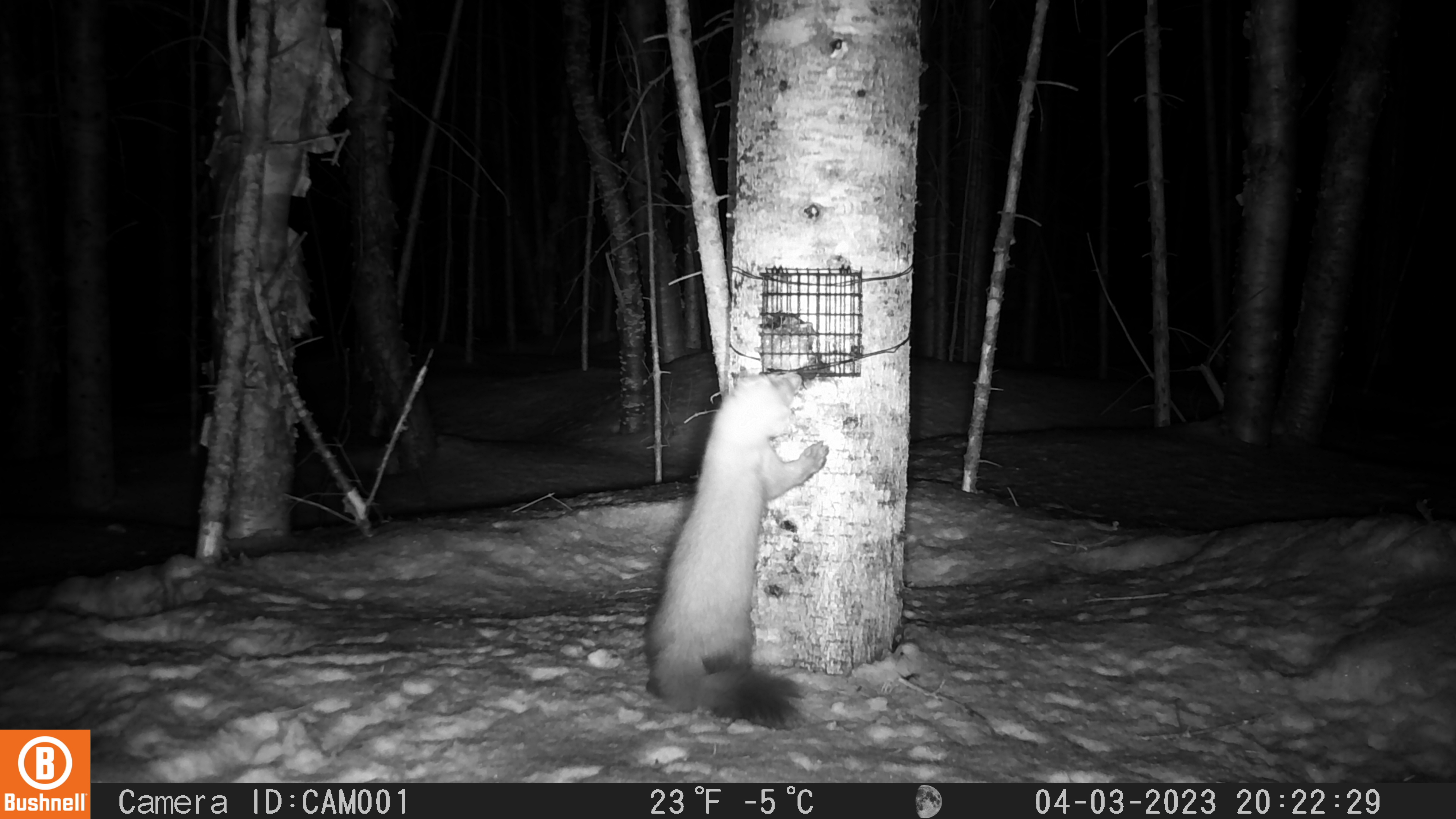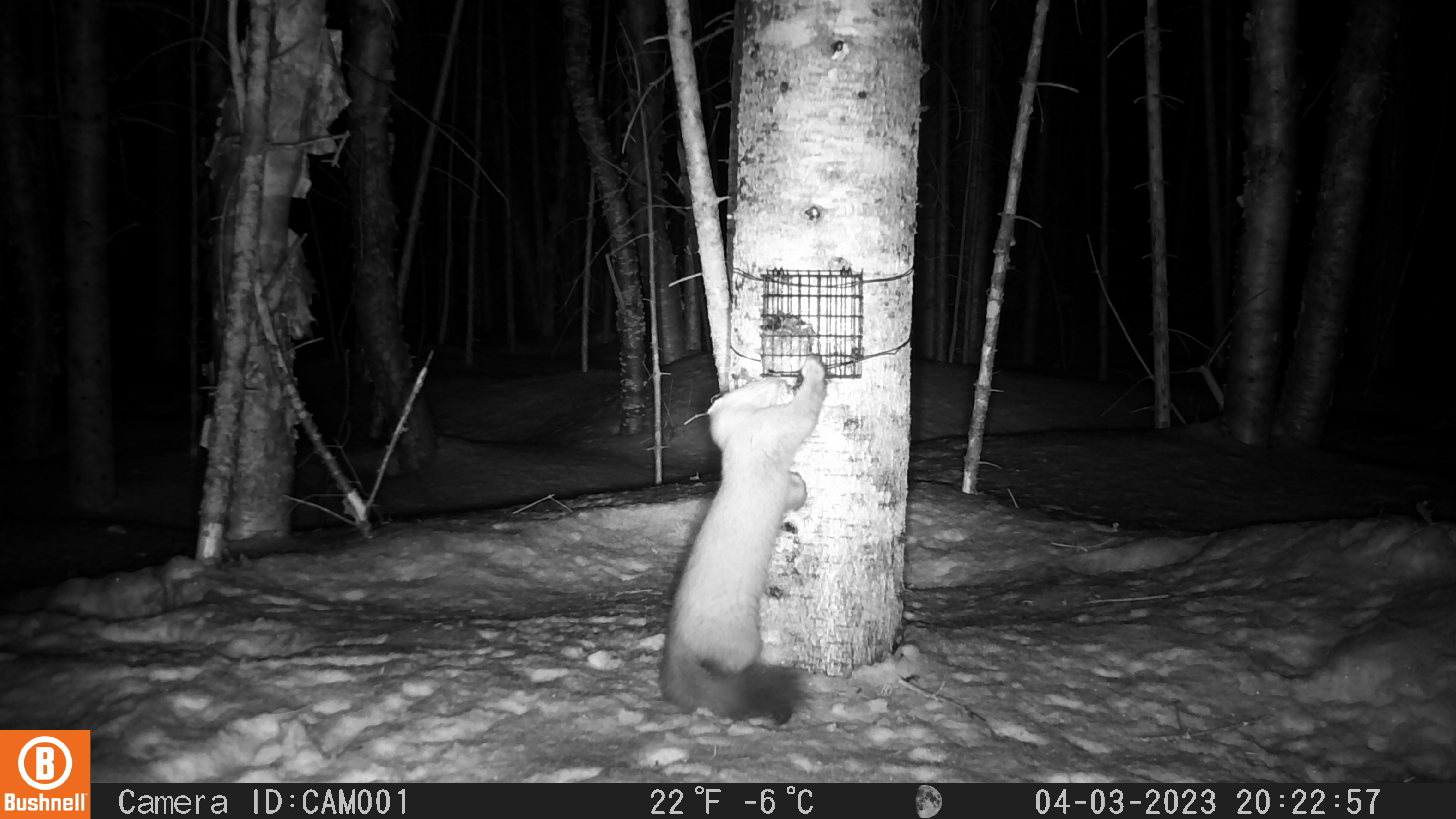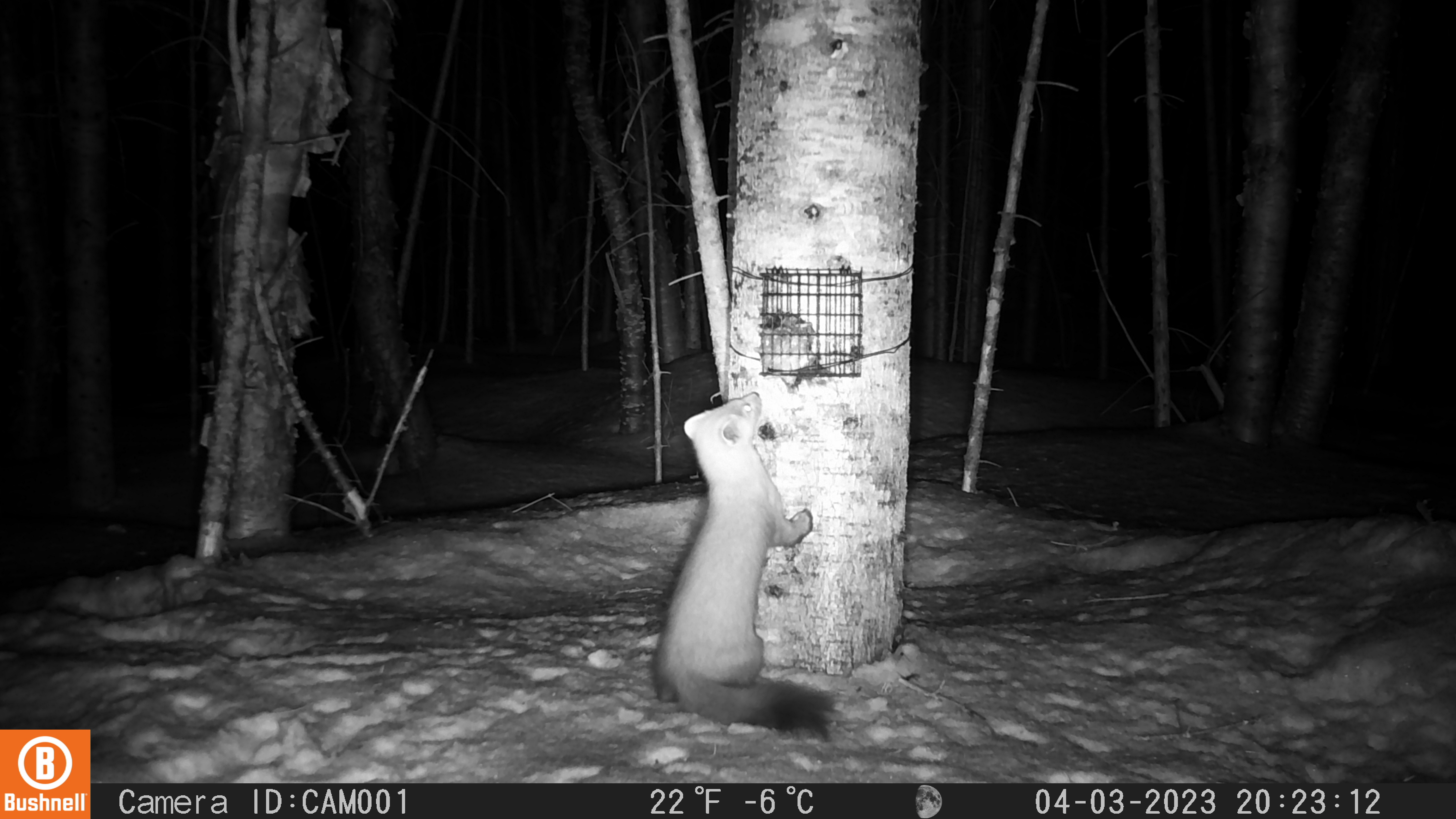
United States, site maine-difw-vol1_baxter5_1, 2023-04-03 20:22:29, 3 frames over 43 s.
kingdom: Animalia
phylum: Chordata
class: Mammalia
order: Carnivora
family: Mustelidae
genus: Martes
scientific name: Martes americana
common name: american marten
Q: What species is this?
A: American marten (Martes americana).